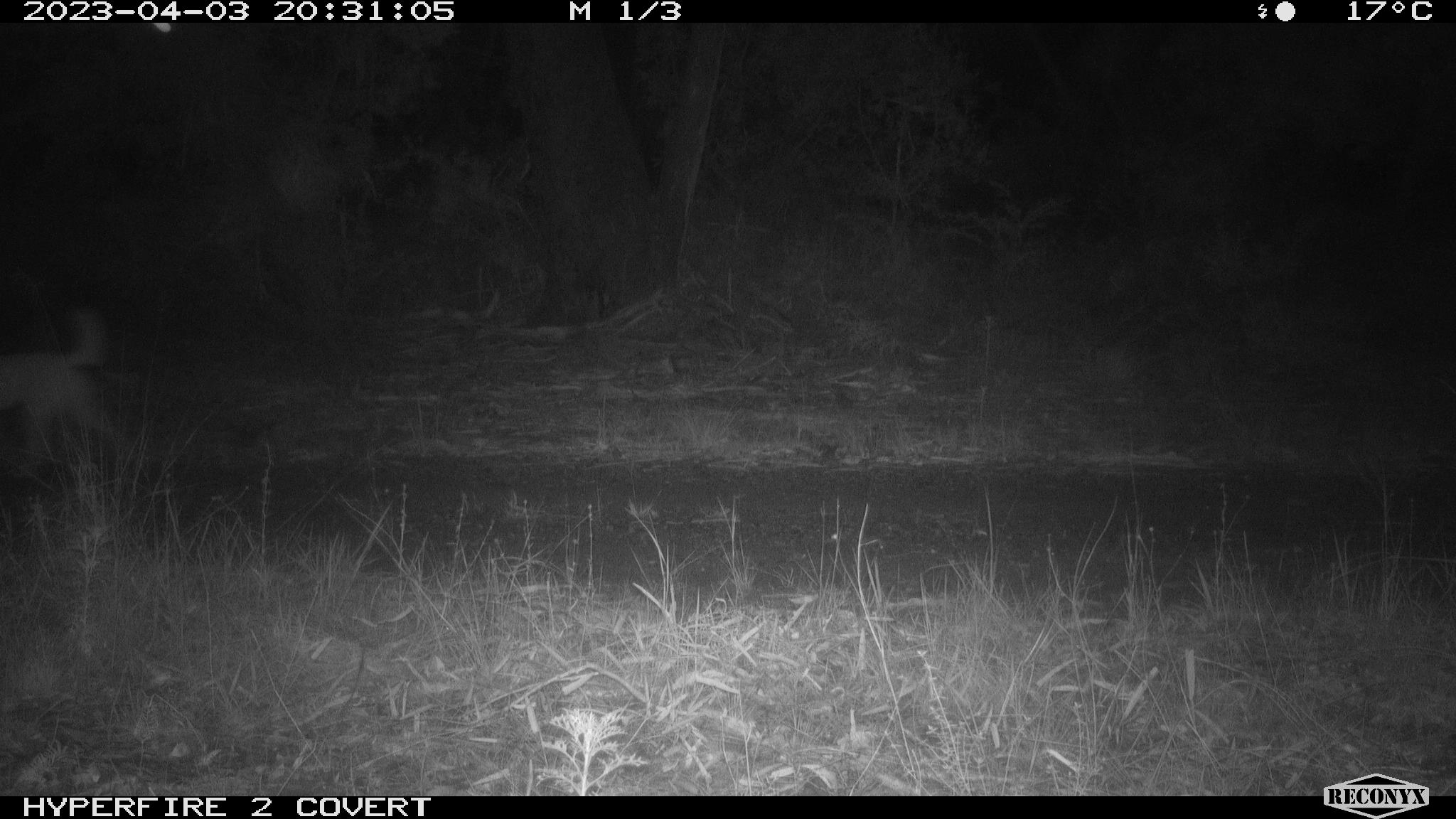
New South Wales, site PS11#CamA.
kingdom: Animalia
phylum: Chordata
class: Mammalia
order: Carnivora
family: Canidae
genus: Canis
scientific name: Canis familiaris dingo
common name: dingo